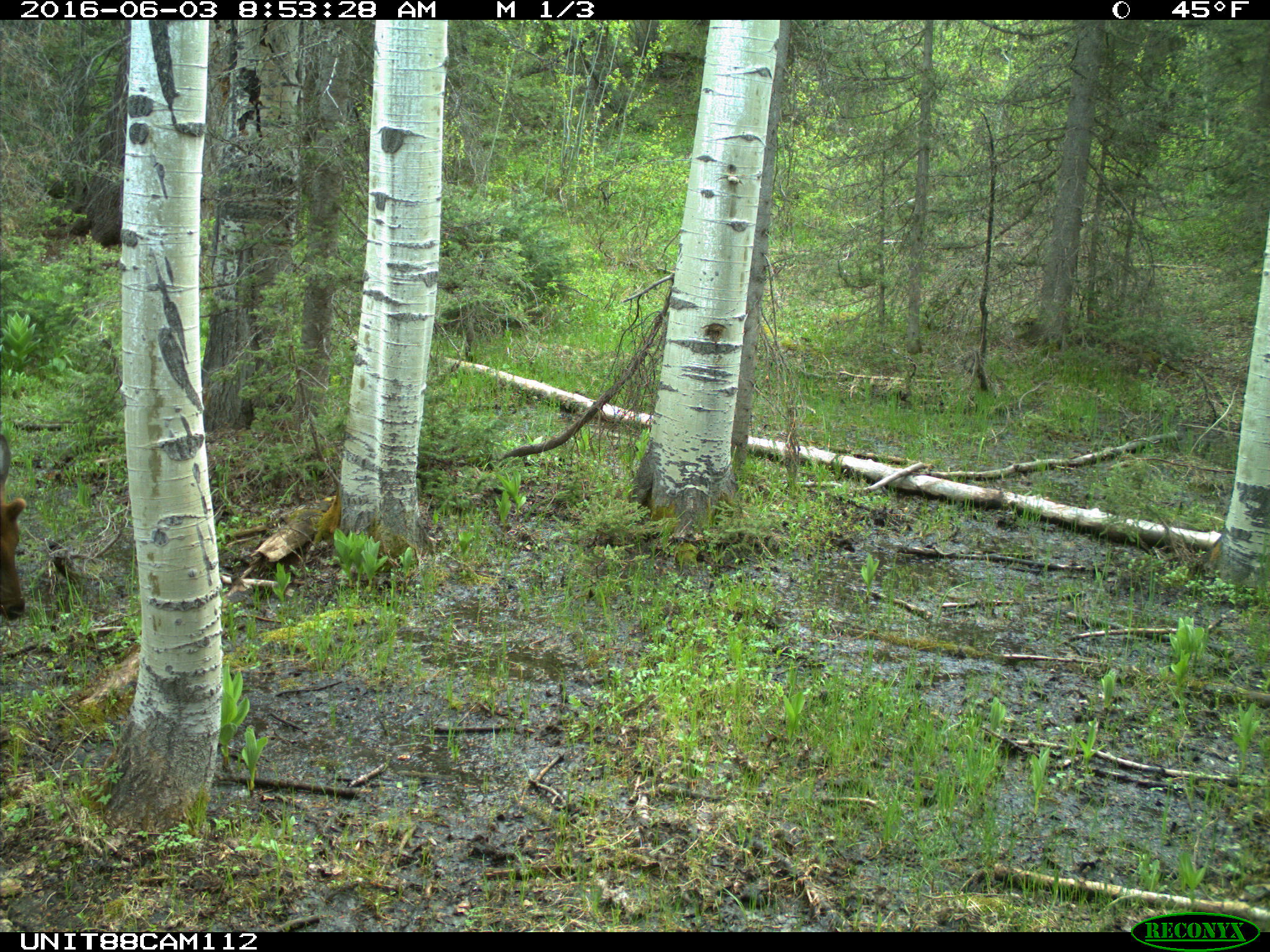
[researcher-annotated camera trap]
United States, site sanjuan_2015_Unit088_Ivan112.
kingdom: Animalia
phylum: Chordata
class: Mammalia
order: Artiodactyla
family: Cervidae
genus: Cervus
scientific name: Cervus elaphus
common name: red deer